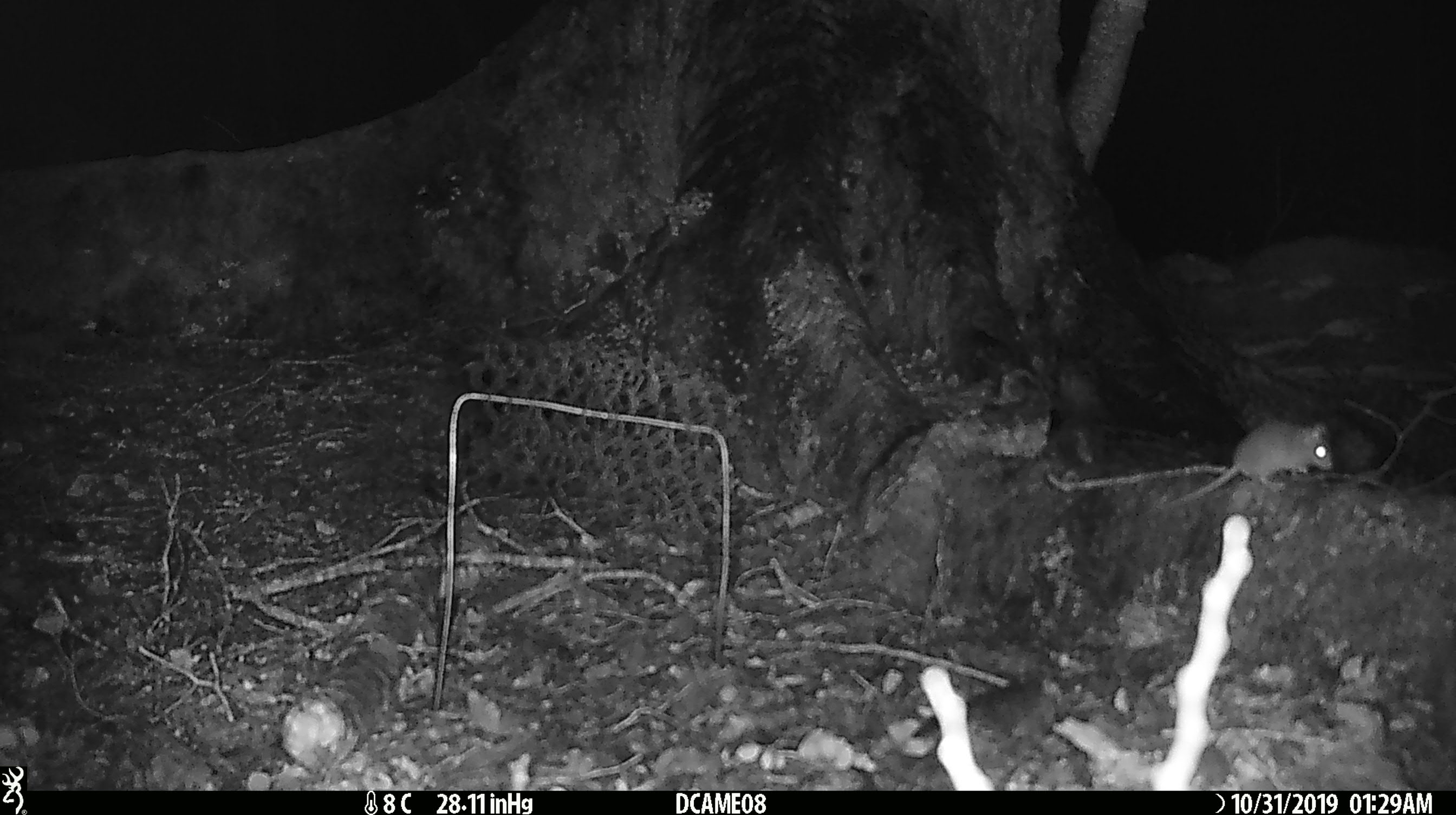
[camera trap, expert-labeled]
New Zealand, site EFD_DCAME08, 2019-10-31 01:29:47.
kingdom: Animalia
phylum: Chordata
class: Mammalia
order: Rodentia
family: Muridae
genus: Mus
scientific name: Mus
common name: mouse